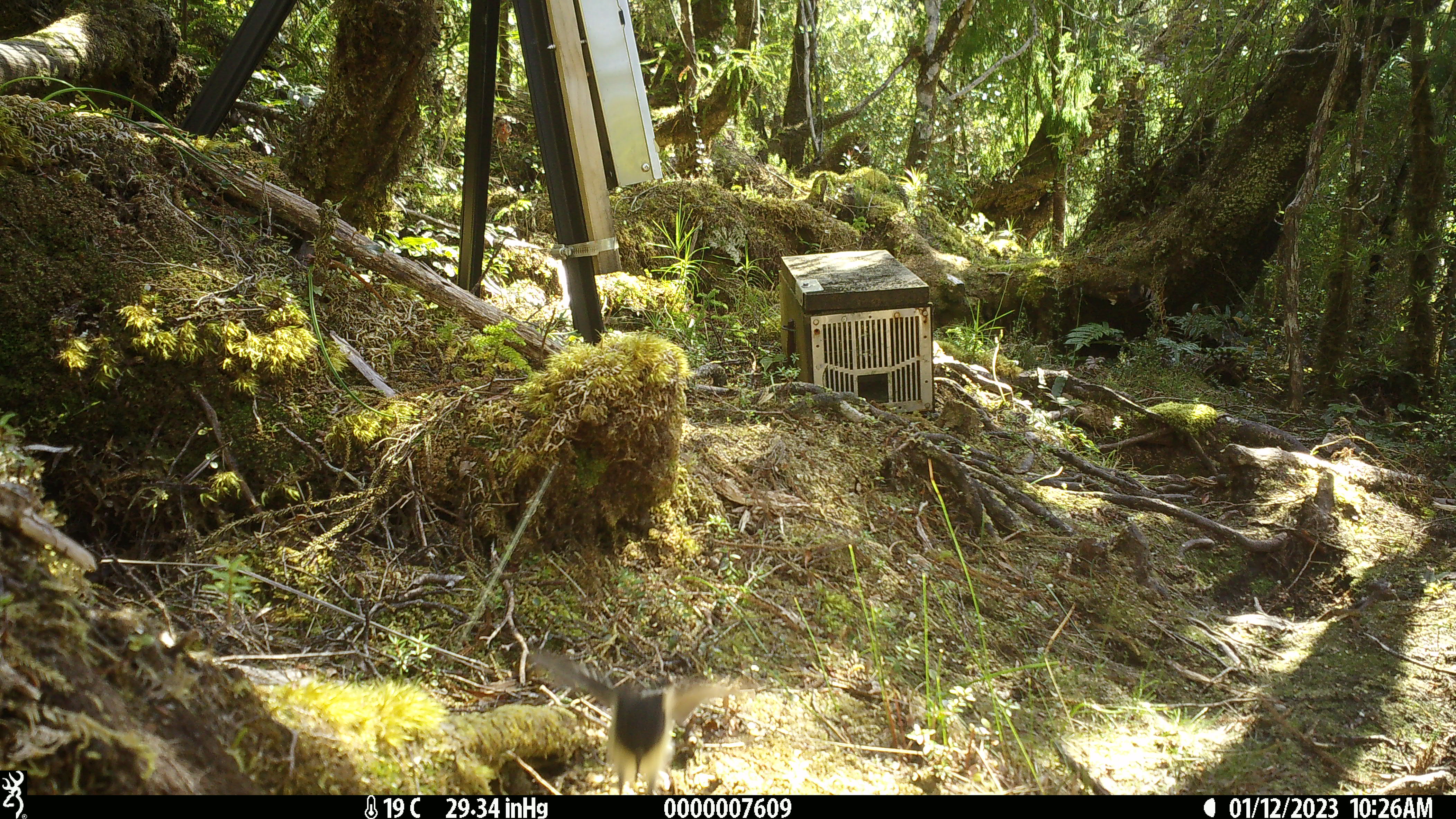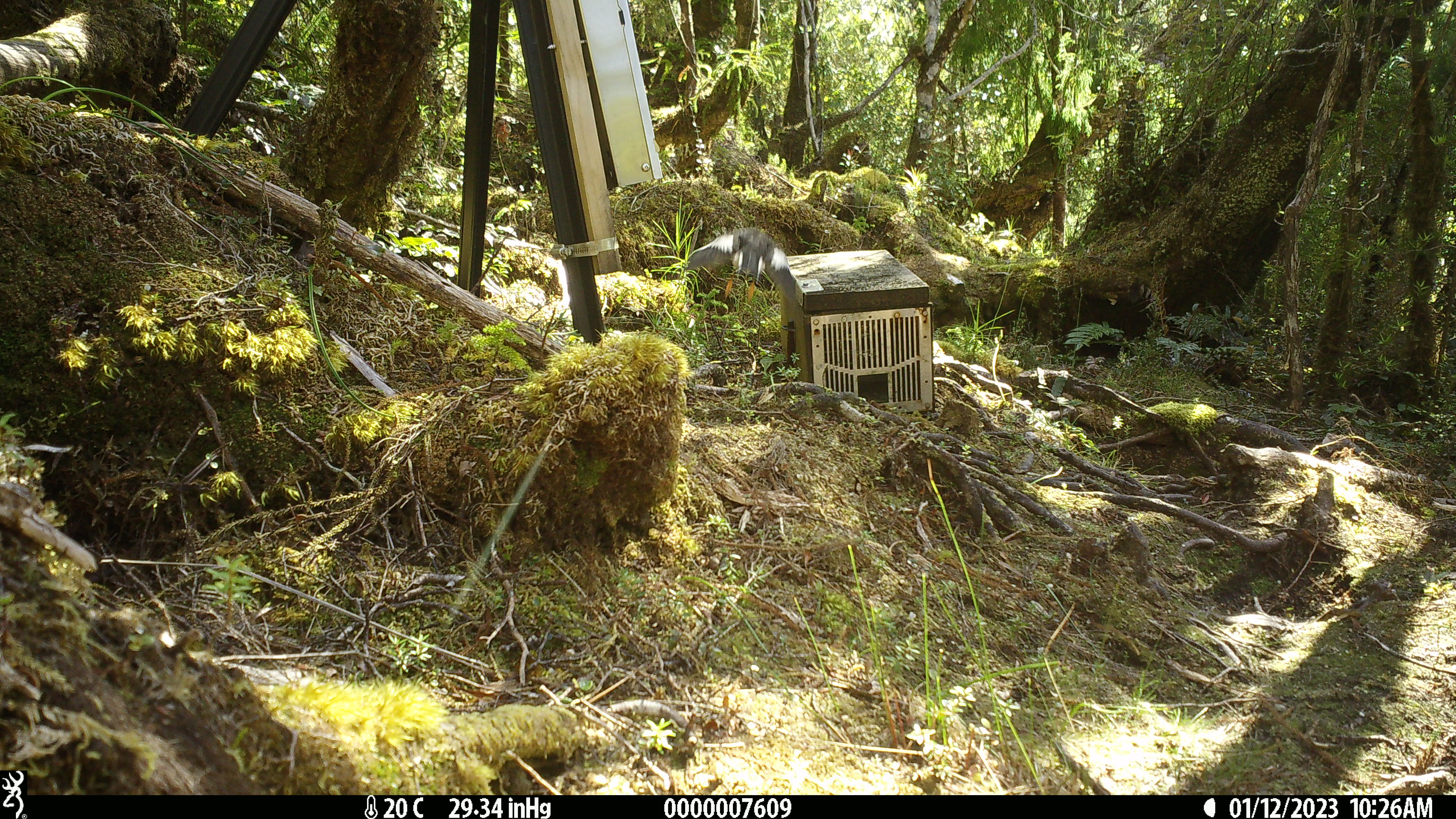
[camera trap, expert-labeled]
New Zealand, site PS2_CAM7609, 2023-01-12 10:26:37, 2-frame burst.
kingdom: Animalia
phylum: Chordata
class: Aves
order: Passeriformes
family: Petroicidae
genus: Petroica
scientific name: Petroica macrocephala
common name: tomtit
Tomtit (Petroica macrocephala).